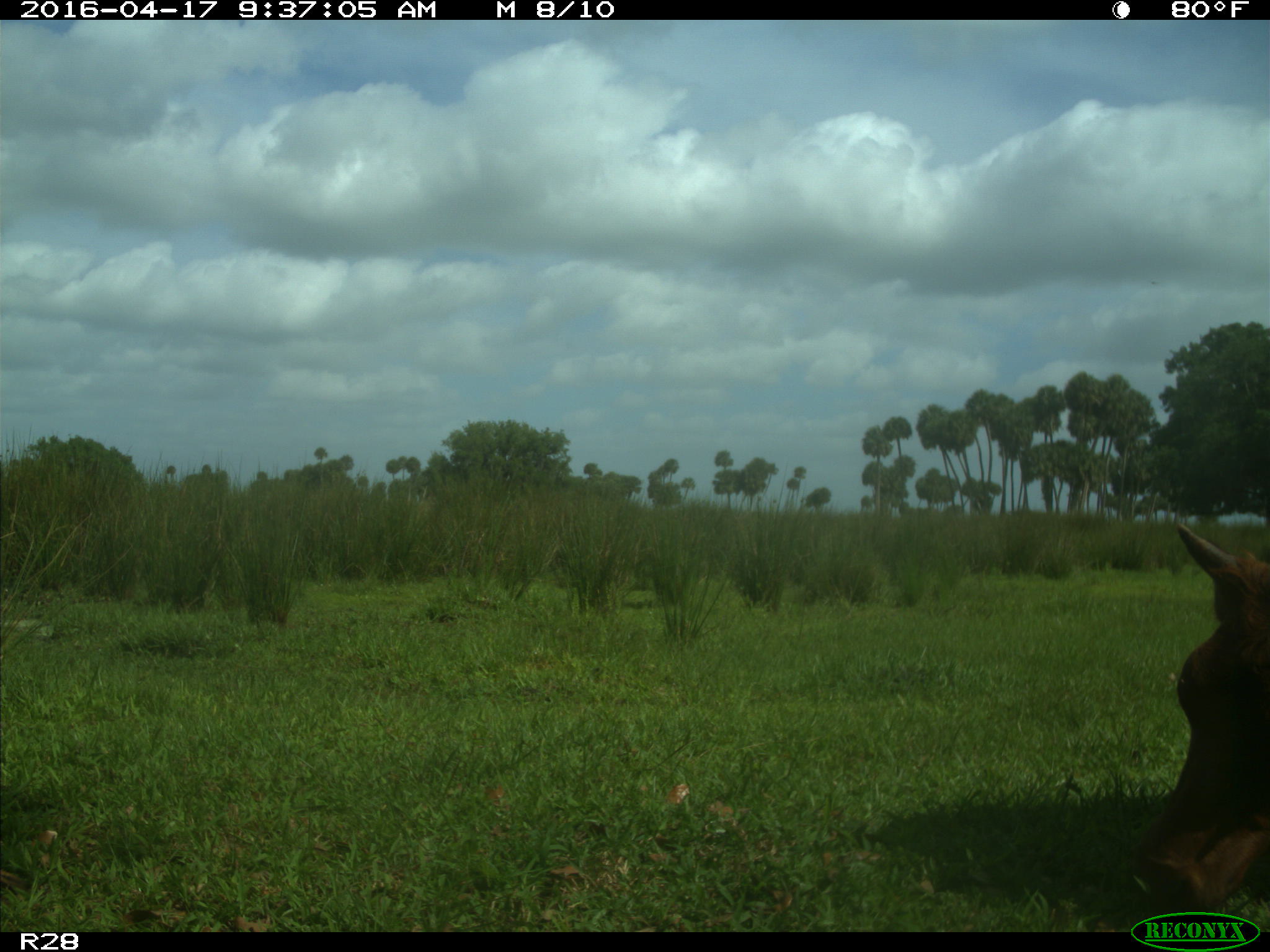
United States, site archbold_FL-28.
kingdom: Animalia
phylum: Chordata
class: Mammalia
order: Artiodactyla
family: Bovidae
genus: Bos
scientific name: Bos taurus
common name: domestic cow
Bos taurus (domestic cow).